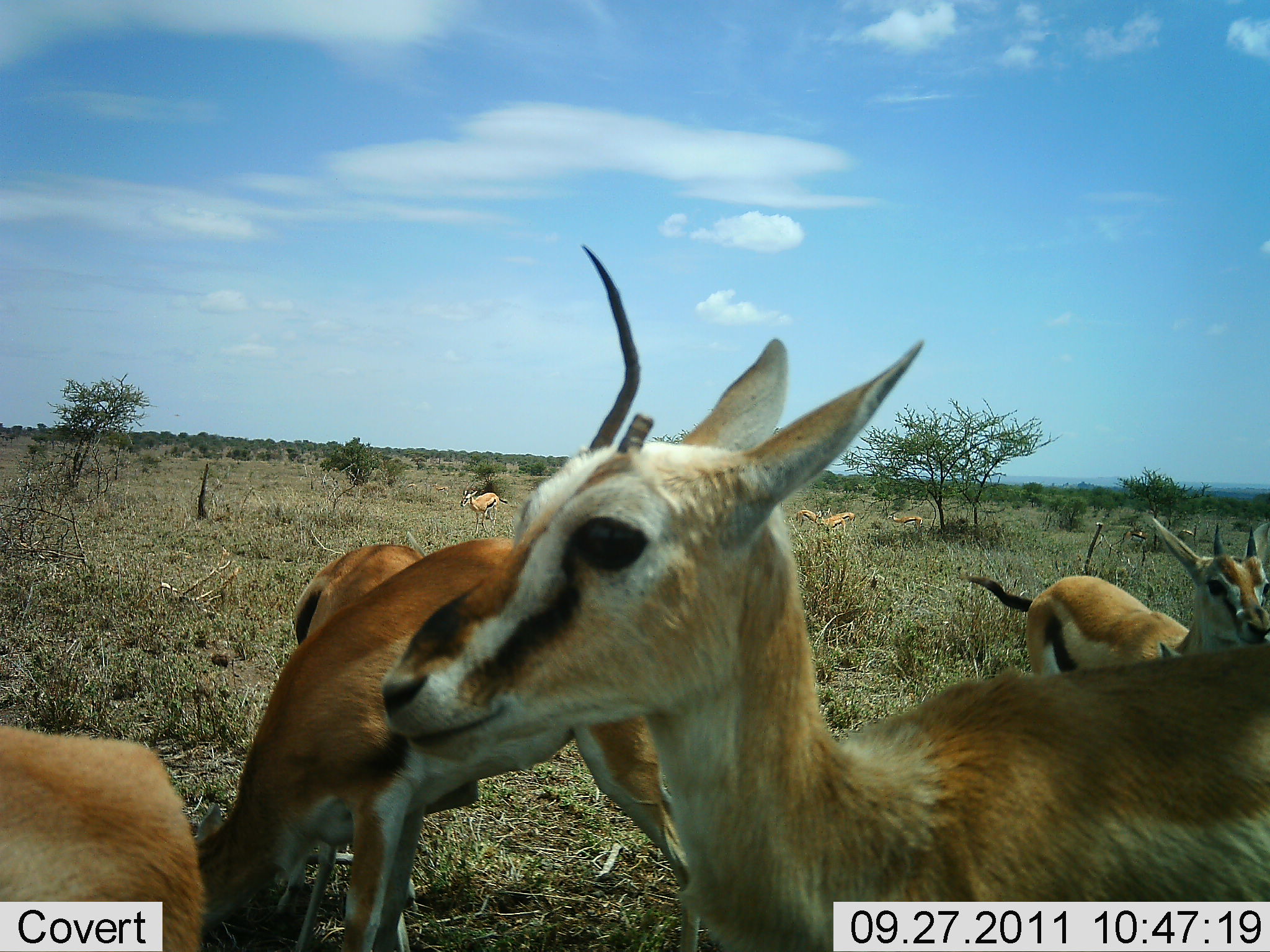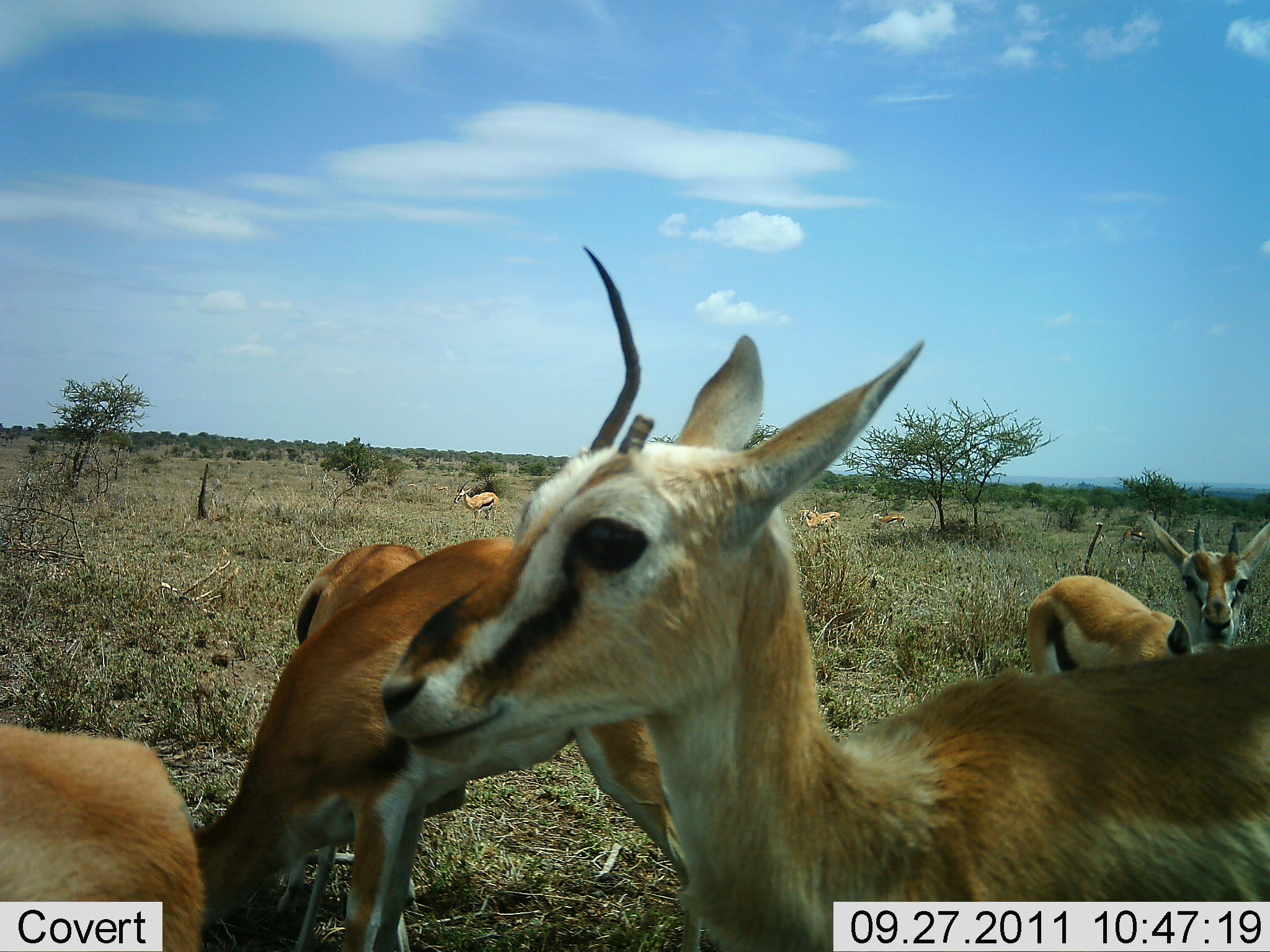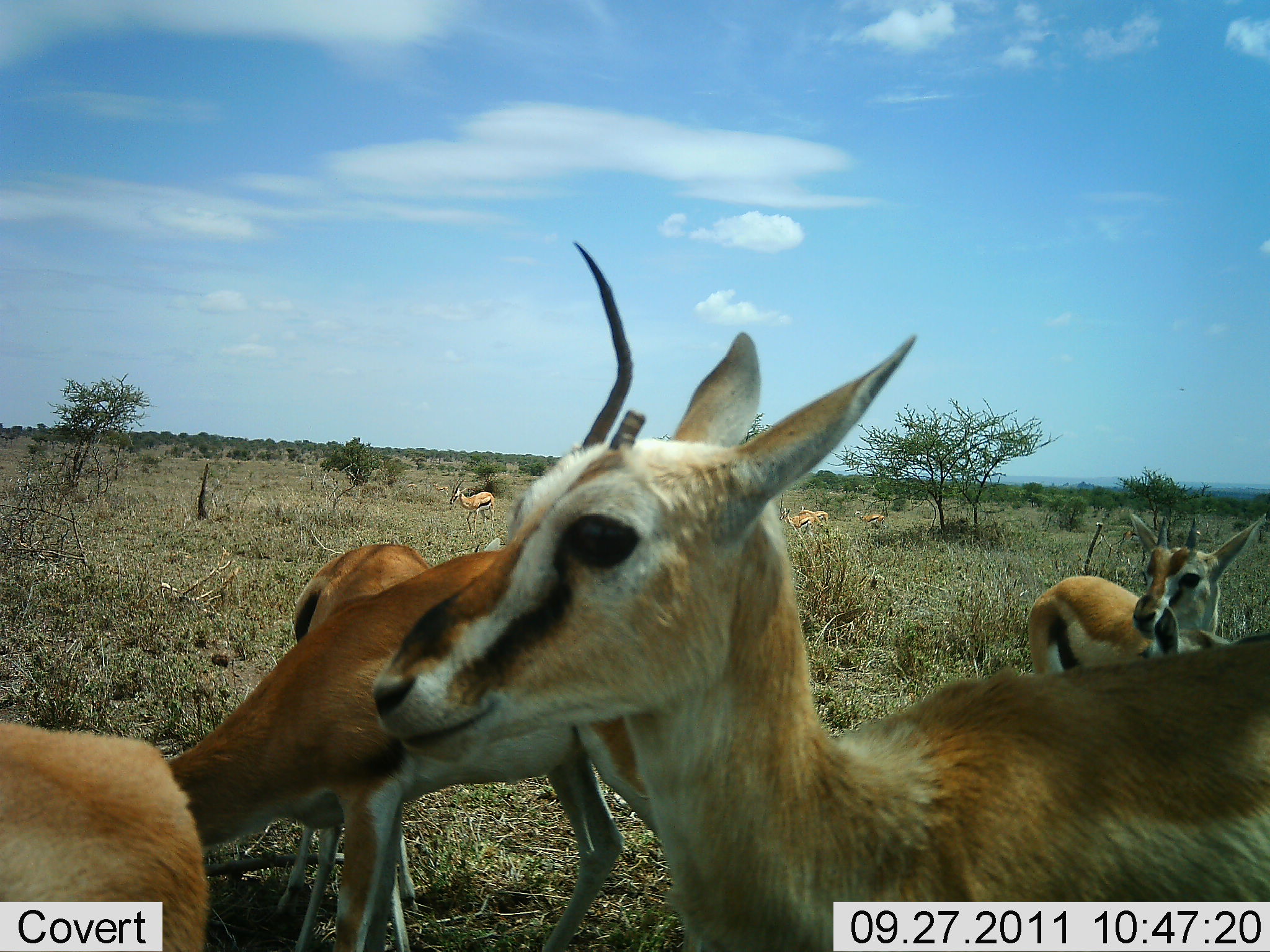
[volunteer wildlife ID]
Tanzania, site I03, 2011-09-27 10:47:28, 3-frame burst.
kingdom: Animalia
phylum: Chordata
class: Mammalia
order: Artiodactyla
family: Bovidae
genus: Eudorcas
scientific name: Eudorcas thomsonii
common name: thomson's gazelle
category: gazellethomsons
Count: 9.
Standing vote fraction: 60%.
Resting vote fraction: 0%.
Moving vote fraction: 40%.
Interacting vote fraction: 10%.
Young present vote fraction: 0%.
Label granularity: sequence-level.